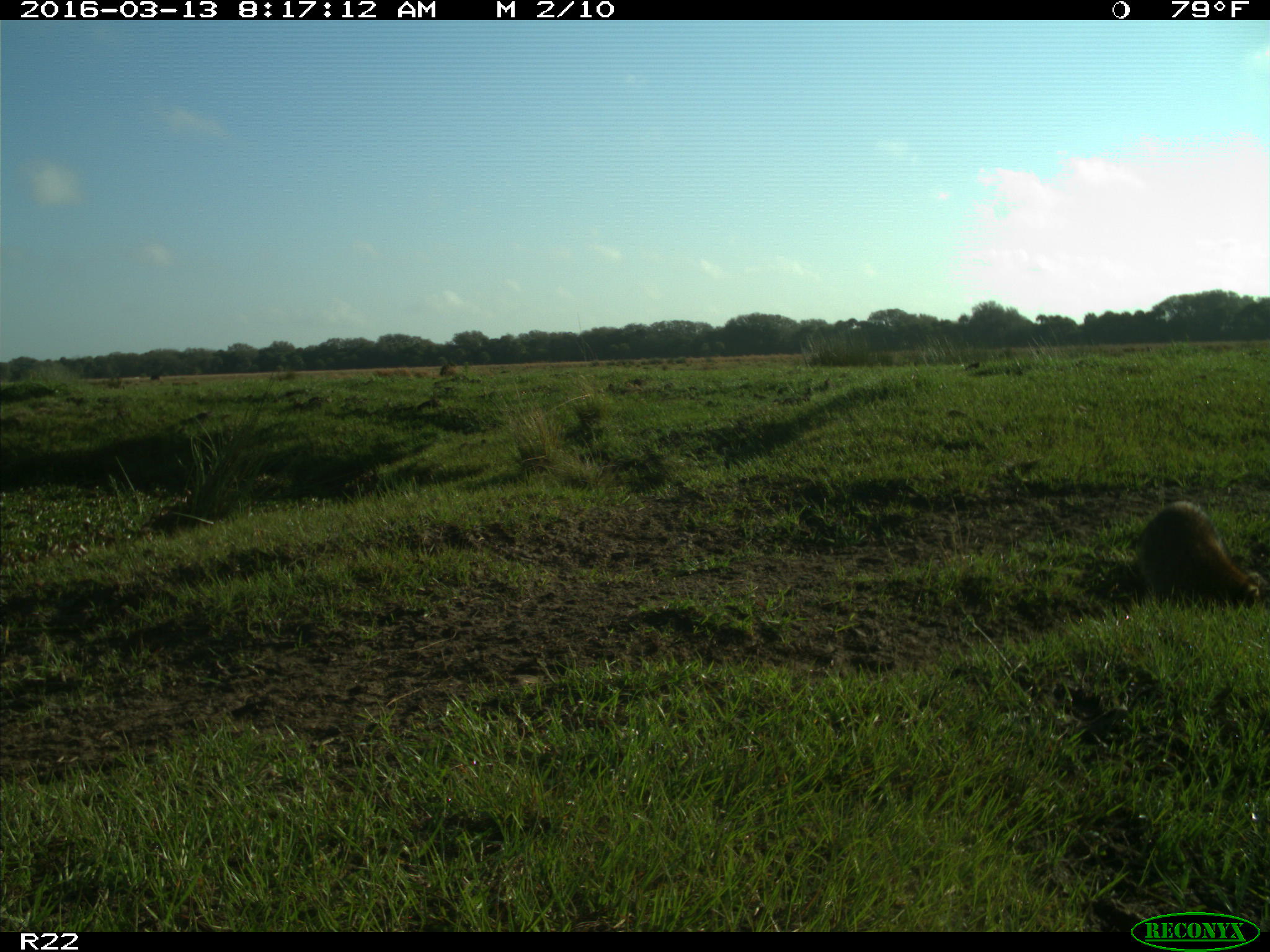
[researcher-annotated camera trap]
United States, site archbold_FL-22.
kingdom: Animalia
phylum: Chordata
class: Mammalia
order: Carnivora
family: Procyonidae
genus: Procyon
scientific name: Procyon lotor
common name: common raccoon